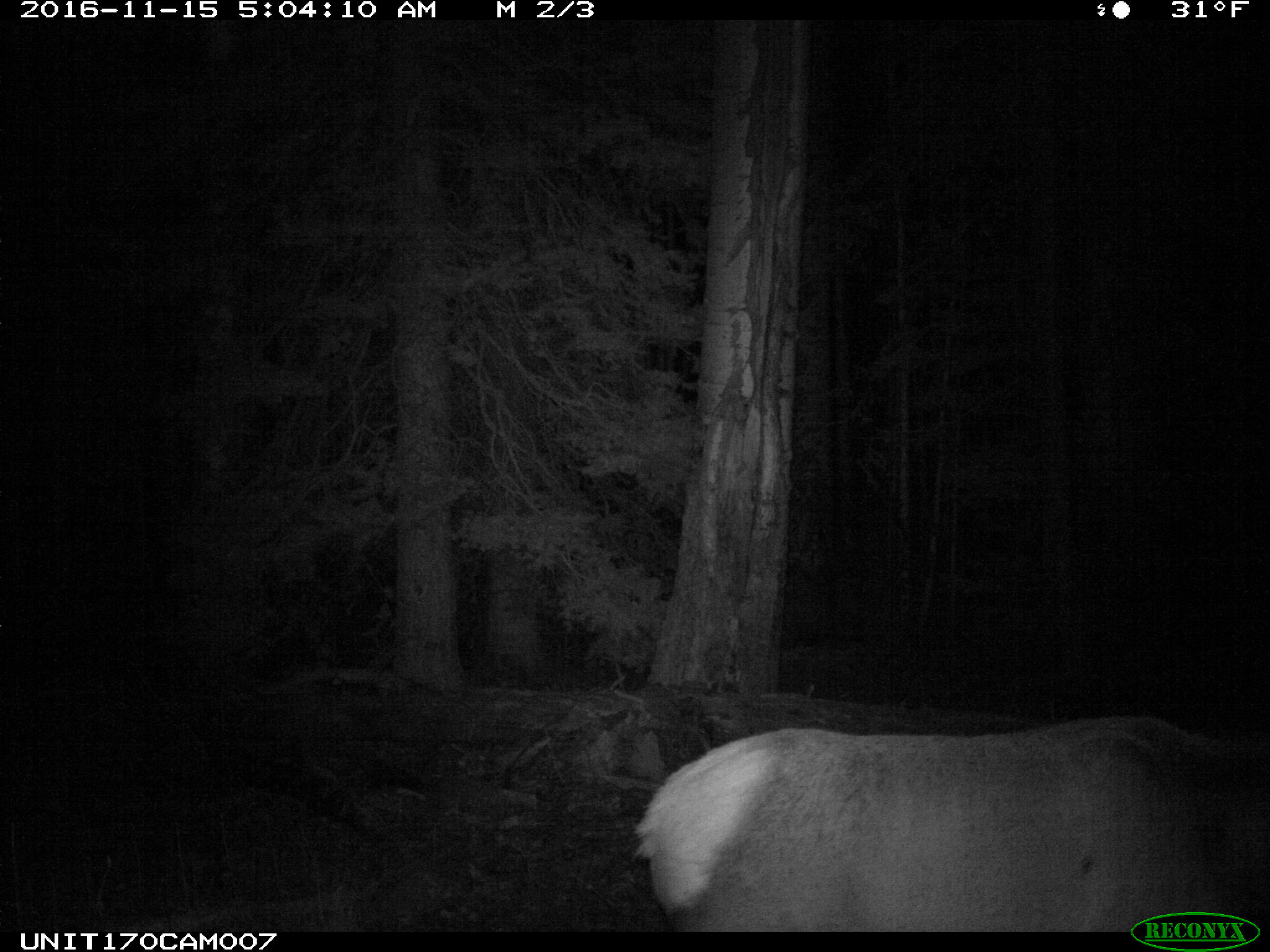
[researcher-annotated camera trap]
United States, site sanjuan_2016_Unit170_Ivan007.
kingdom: Animalia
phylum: Chordata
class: Mammalia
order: Artiodactyla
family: Cervidae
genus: Cervus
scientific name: Cervus elaphus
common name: red deer